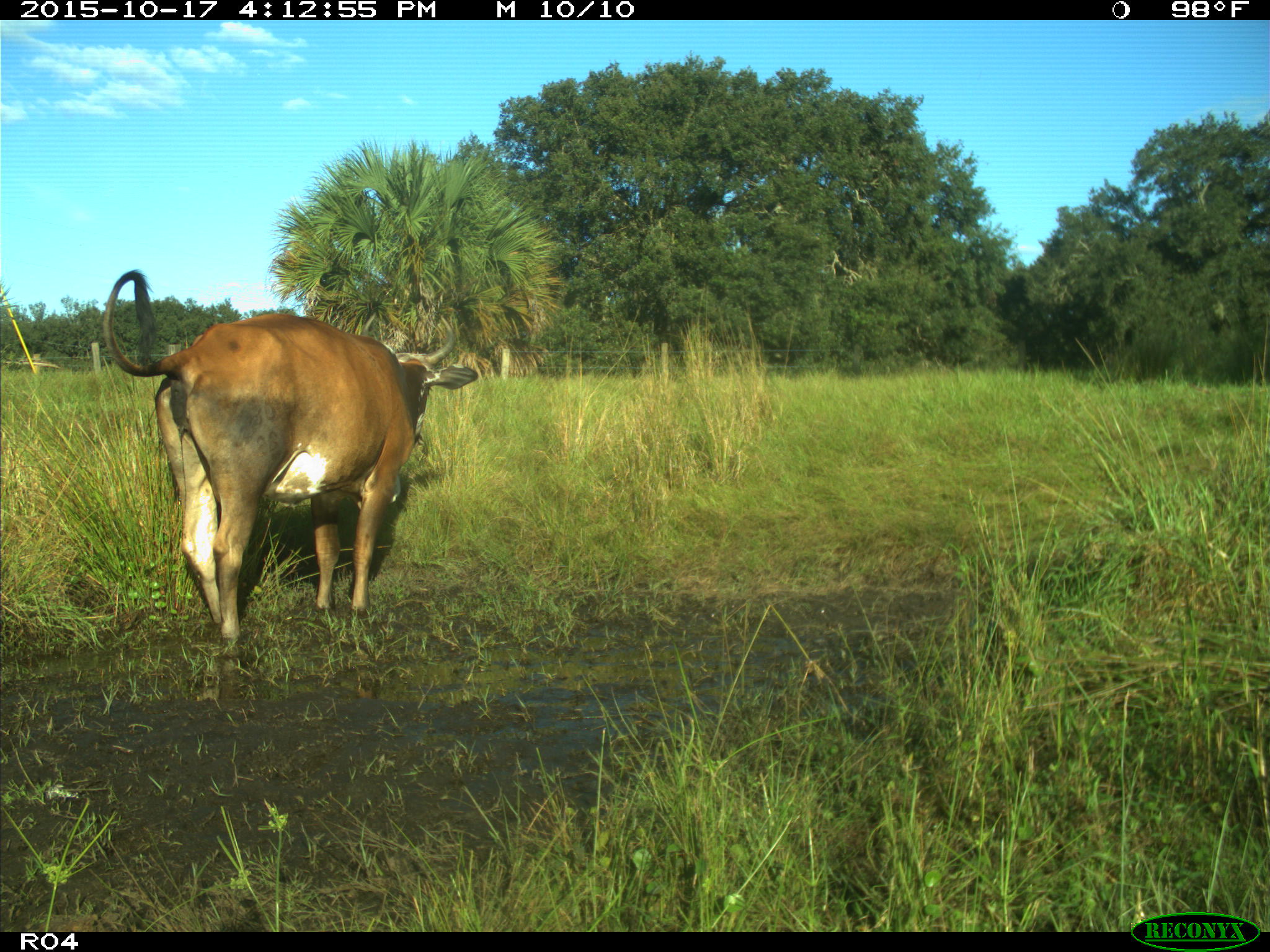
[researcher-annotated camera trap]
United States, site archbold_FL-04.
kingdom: Animalia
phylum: Chordata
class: Mammalia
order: Artiodactyla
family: Bovidae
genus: Bos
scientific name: Bos taurus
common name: domestic cow